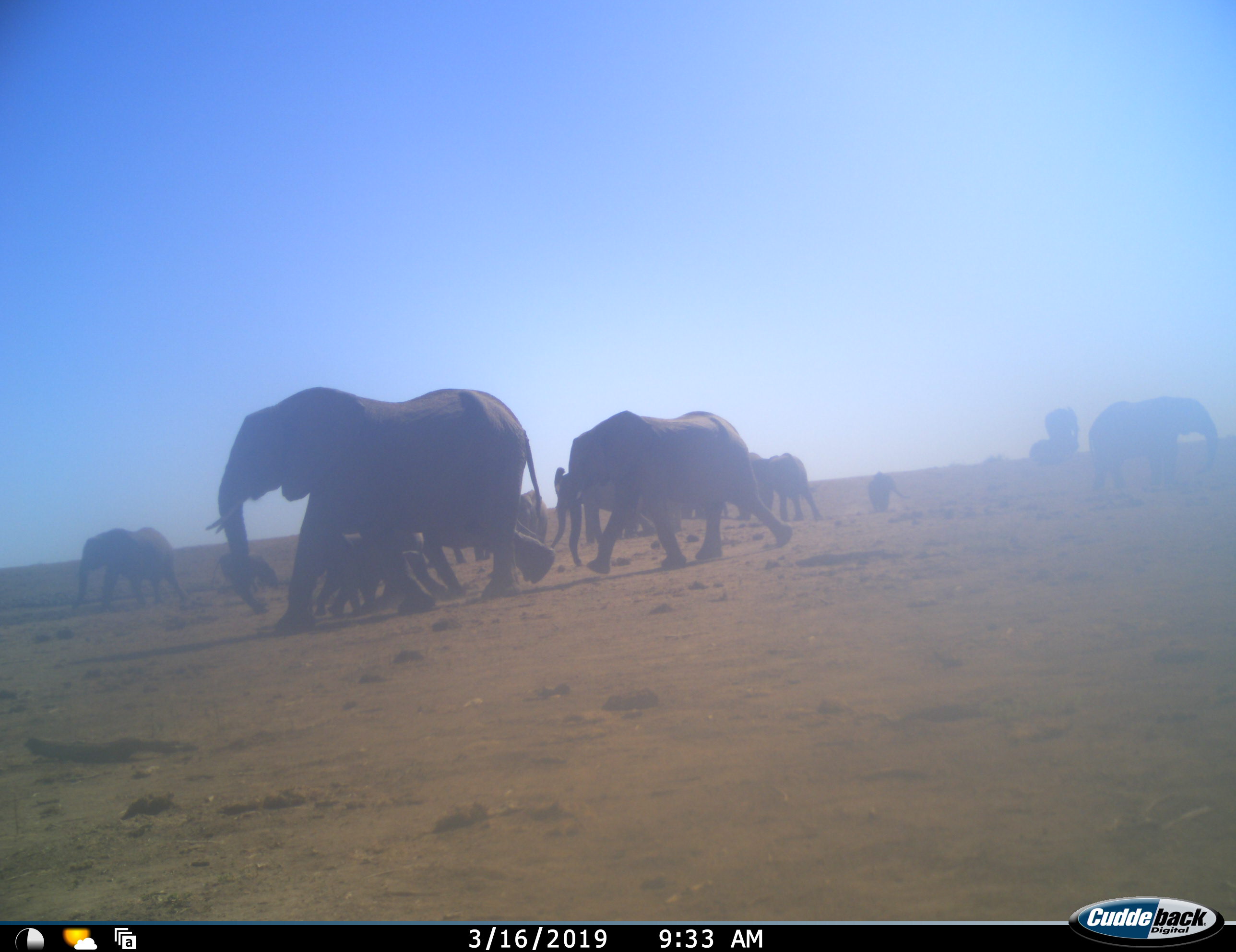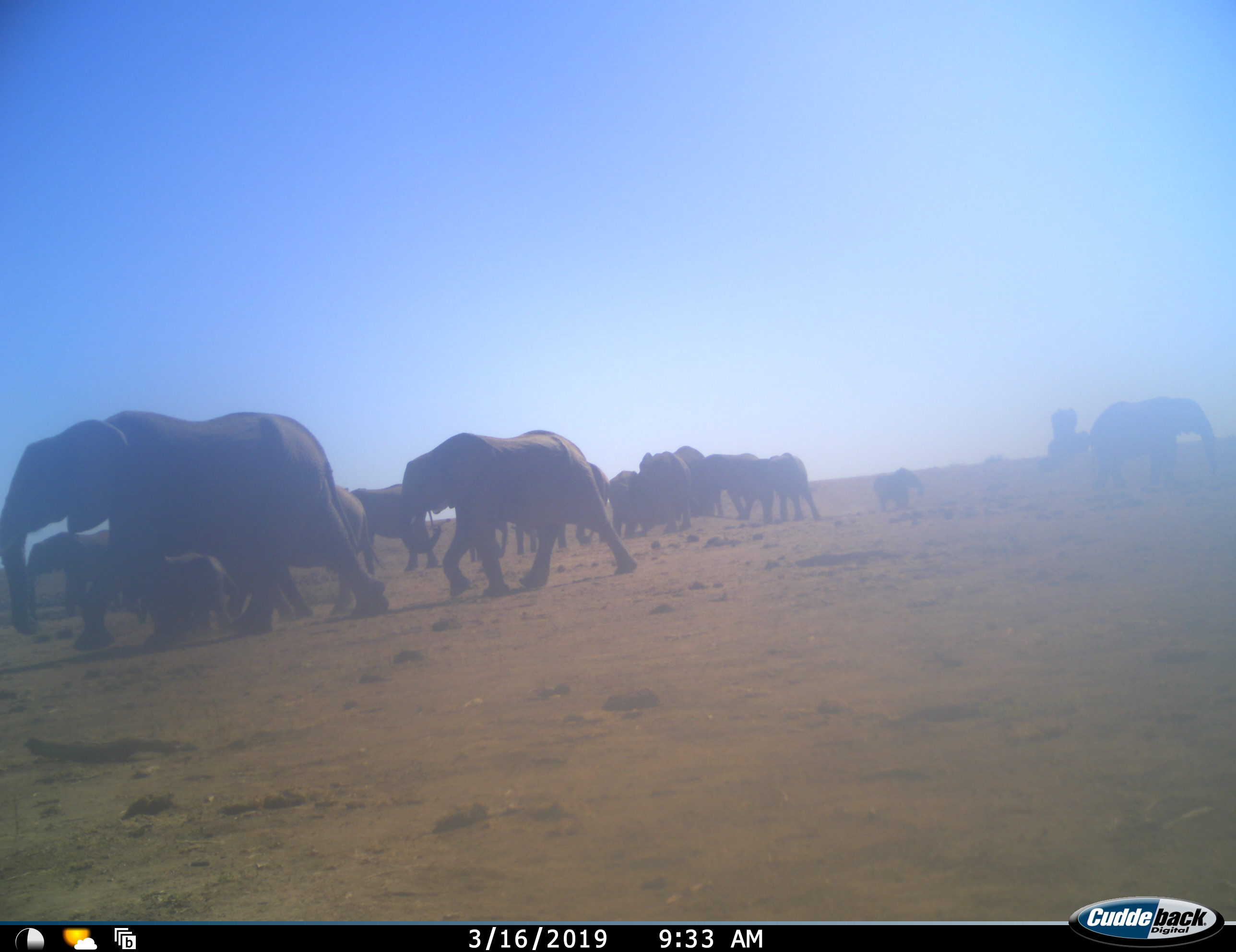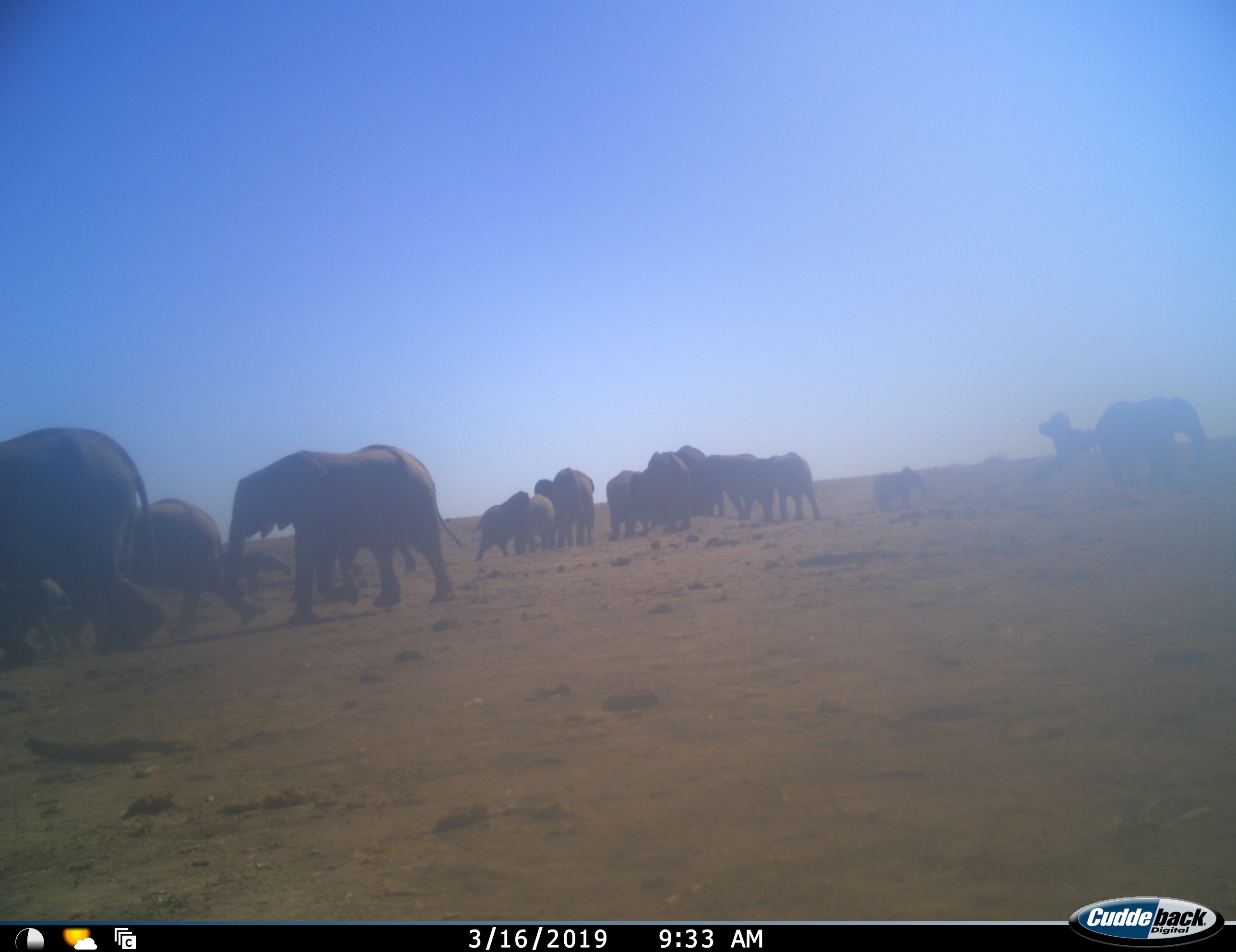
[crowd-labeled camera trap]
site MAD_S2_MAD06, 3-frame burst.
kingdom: Animalia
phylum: Chordata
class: Mammalia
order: Proboscidea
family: Elephantidae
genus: Loxodonta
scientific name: Loxodonta africana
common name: african bush elephant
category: elephant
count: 11-50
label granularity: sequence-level